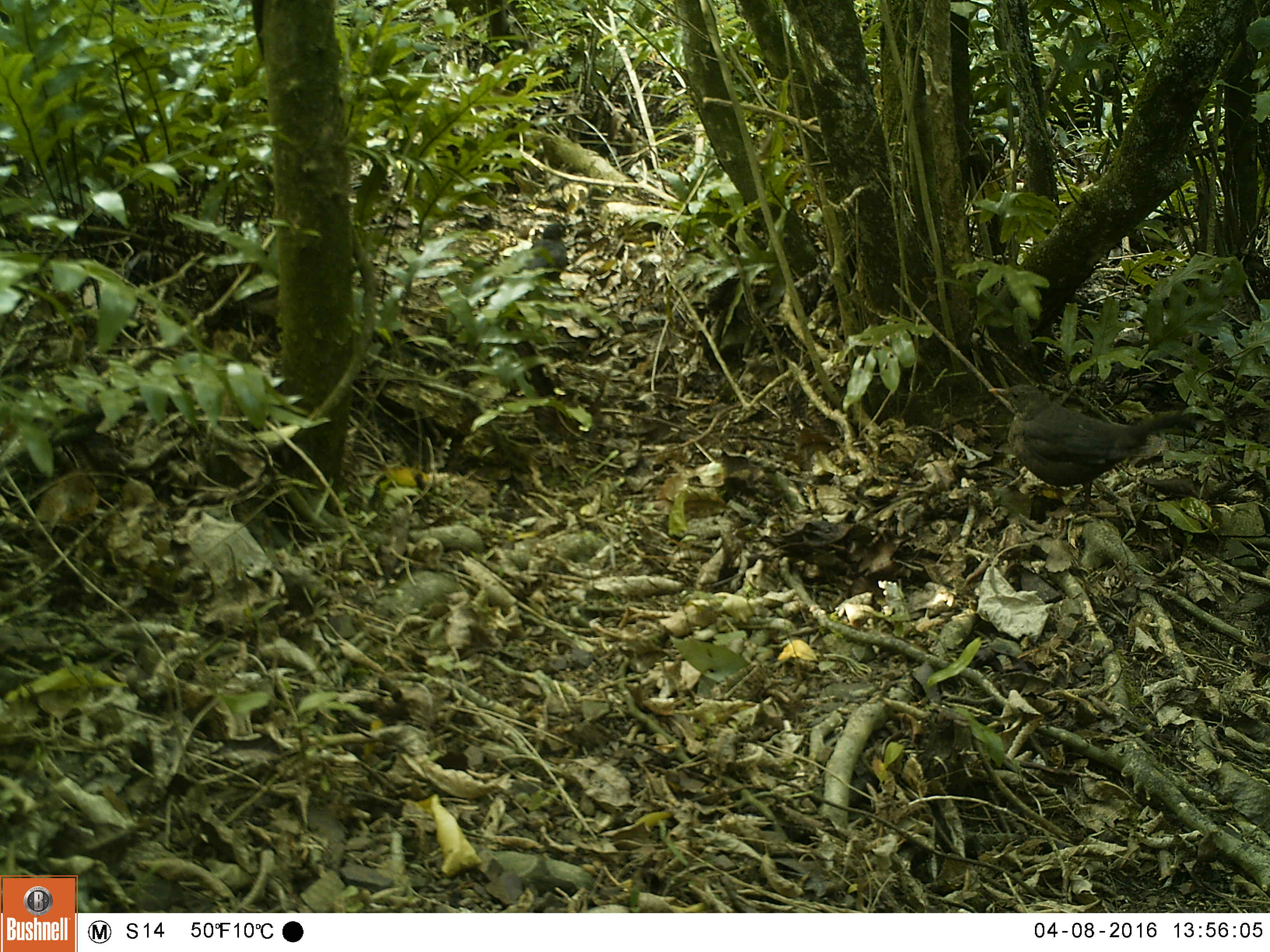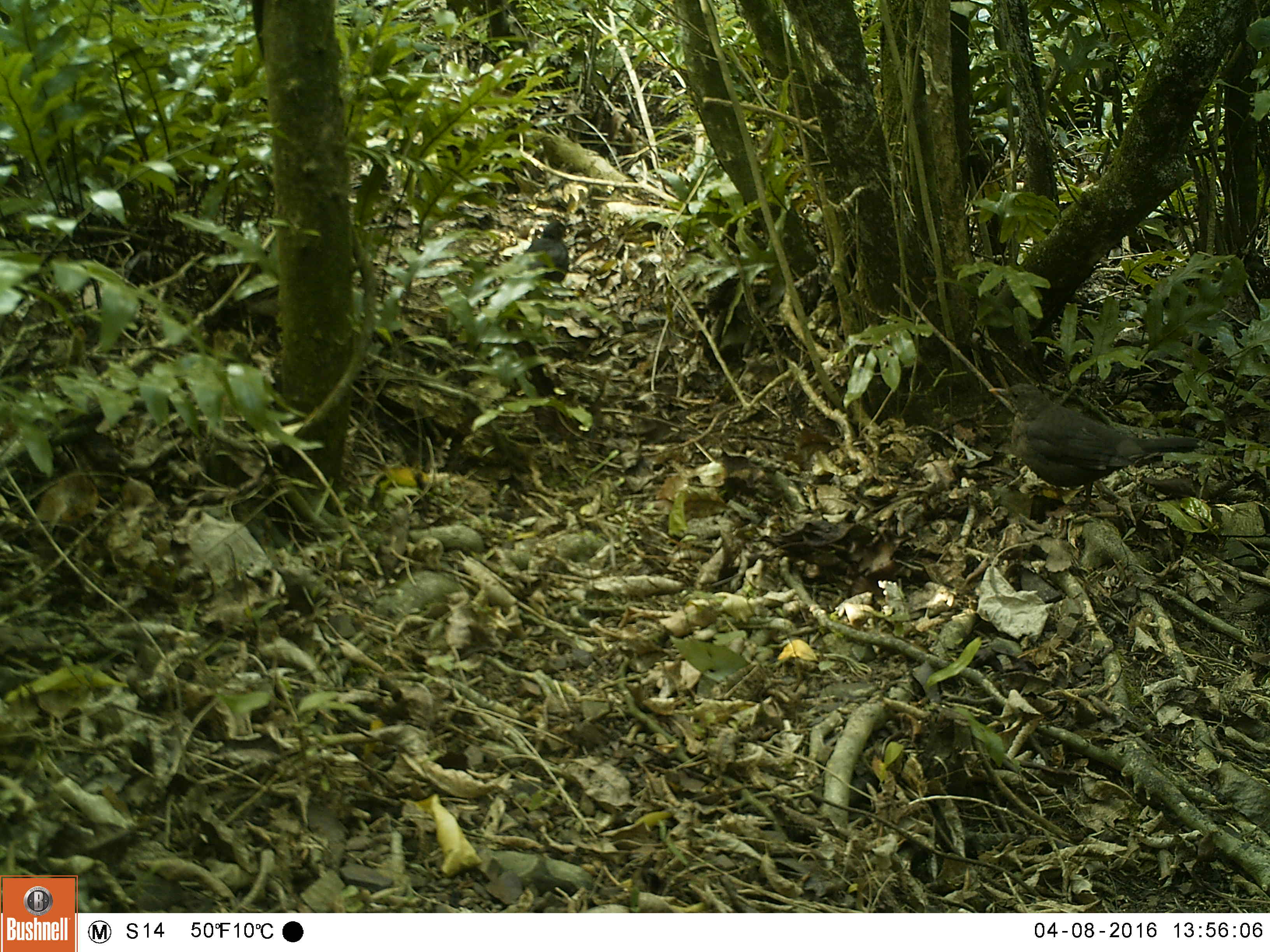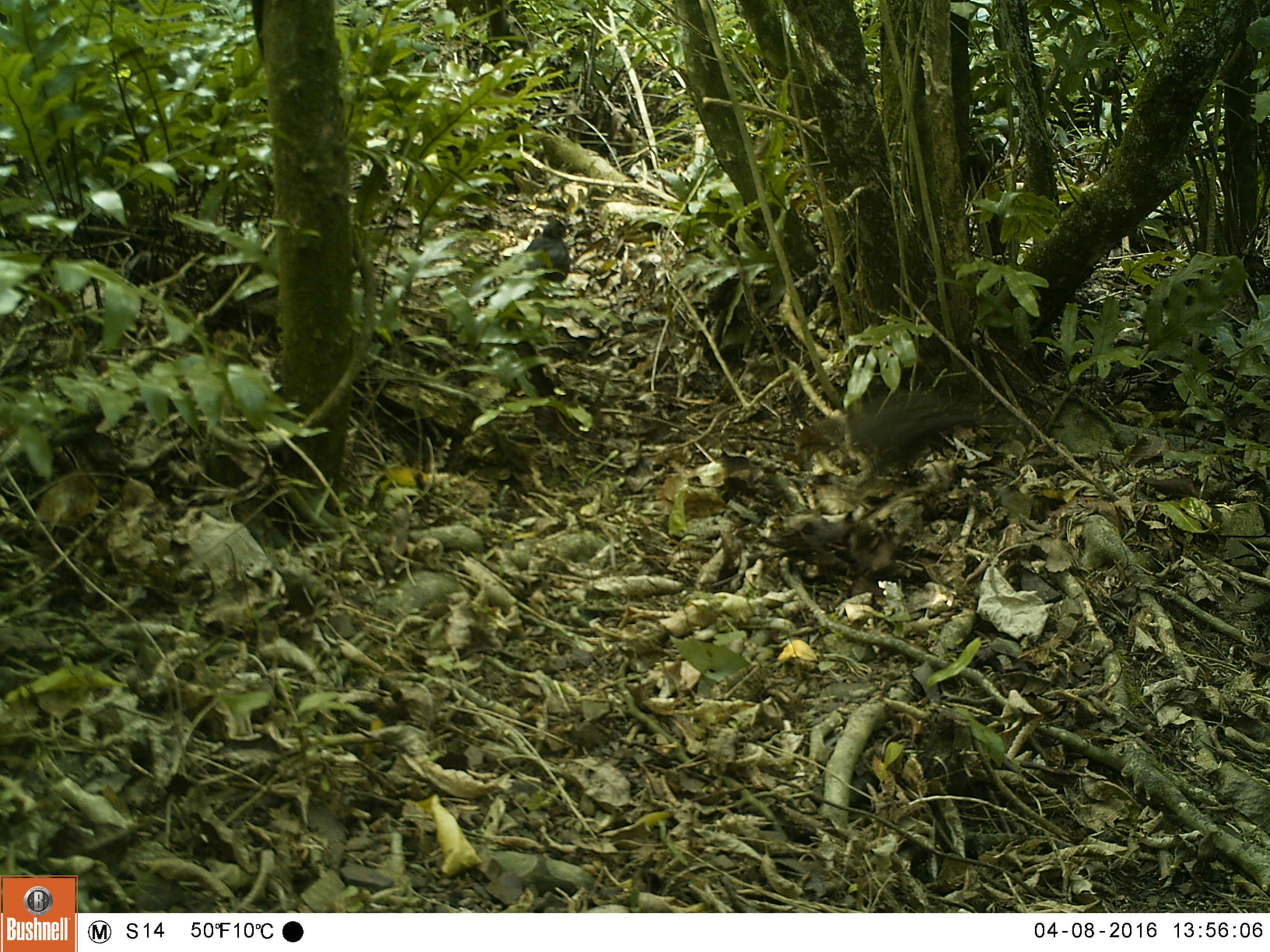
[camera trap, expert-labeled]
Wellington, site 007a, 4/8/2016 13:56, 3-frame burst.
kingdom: Animalia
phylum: Chordata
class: Aves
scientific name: Aves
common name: bird